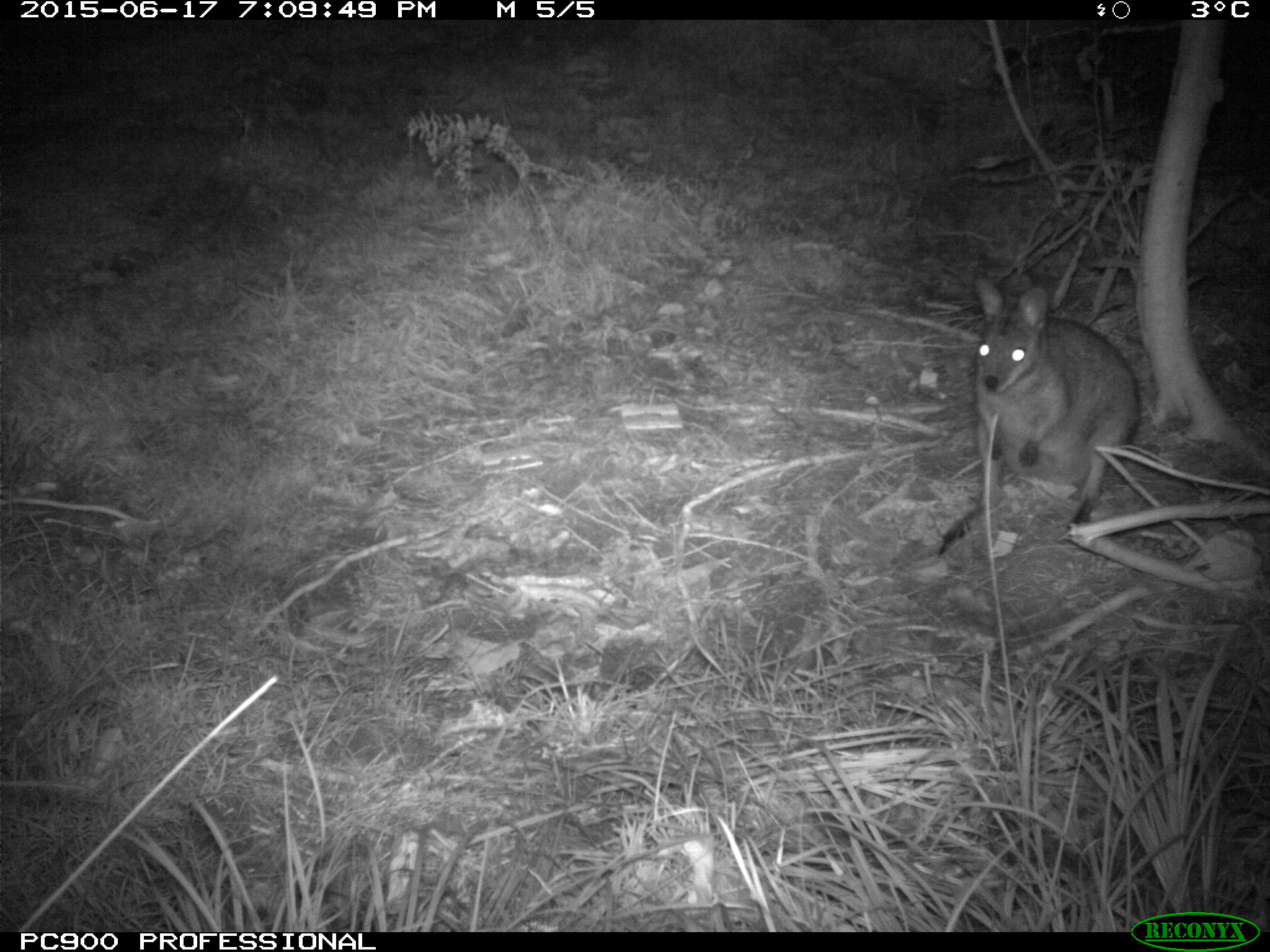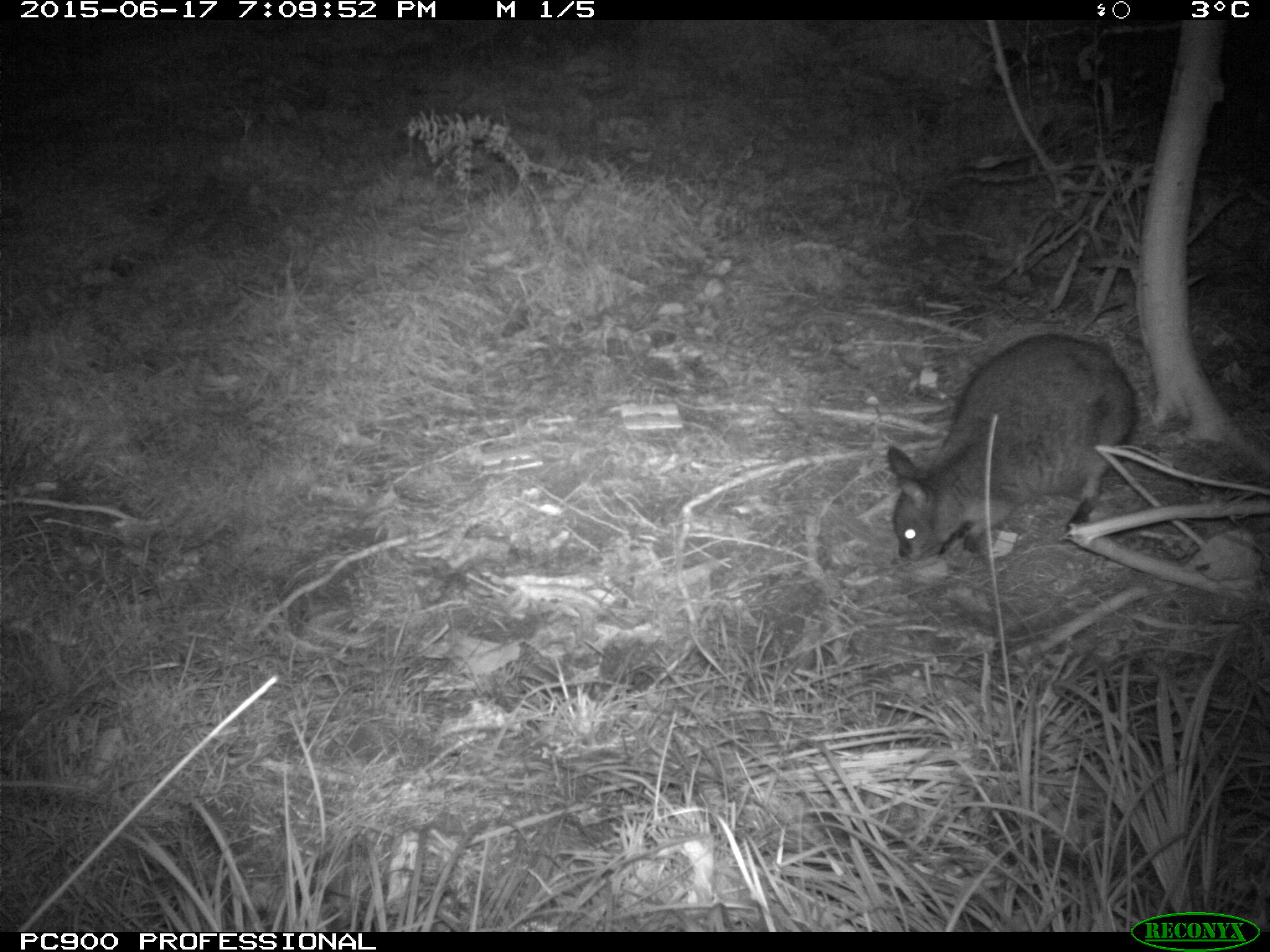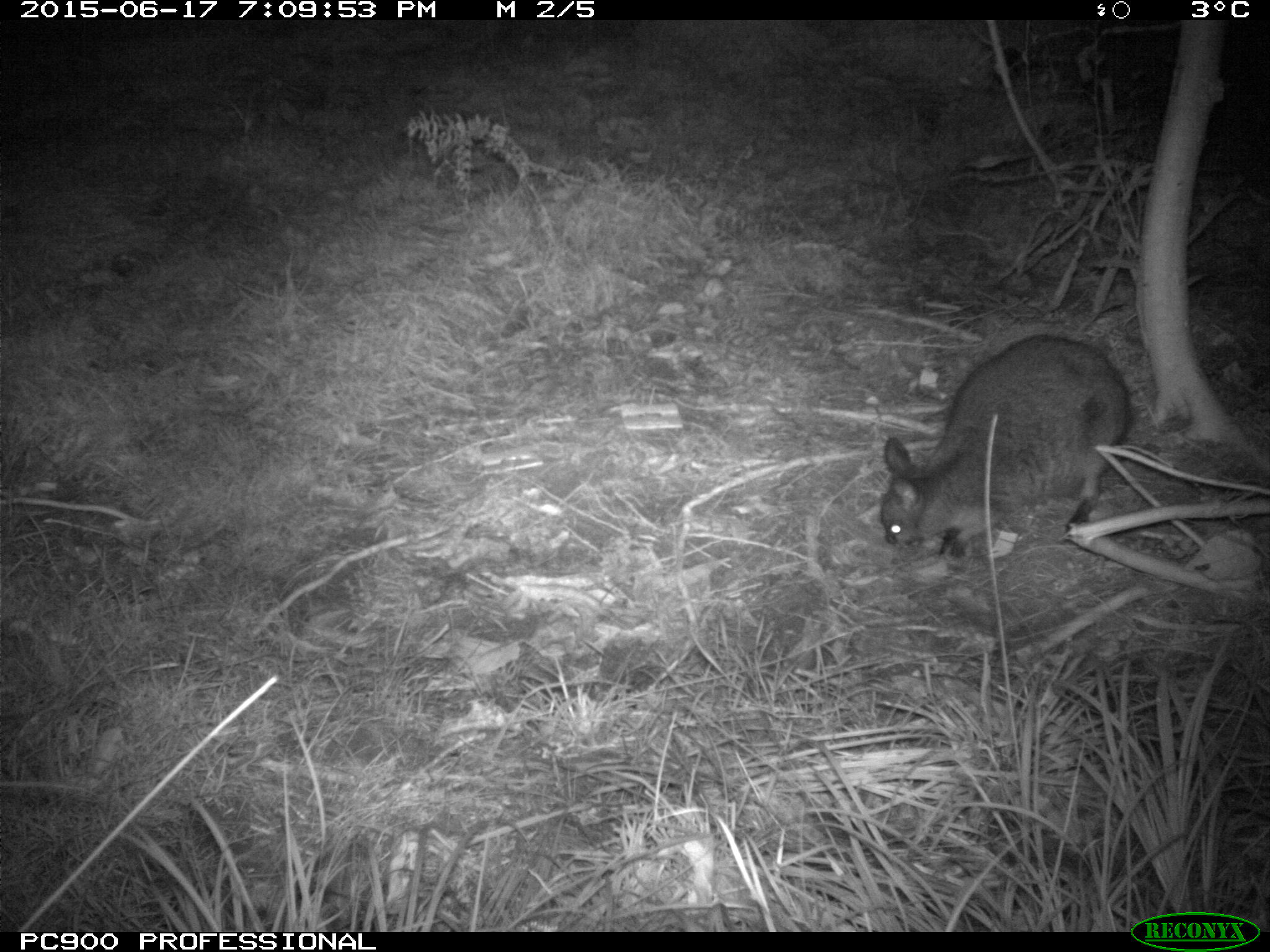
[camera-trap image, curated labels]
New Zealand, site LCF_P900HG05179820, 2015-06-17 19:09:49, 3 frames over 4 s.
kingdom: Animalia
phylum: Chordata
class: Mammalia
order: Diprotodontia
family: Macropodidae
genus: Notamacropus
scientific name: Notamacropus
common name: wallaby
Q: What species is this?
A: Wallaby (Notamacropus).